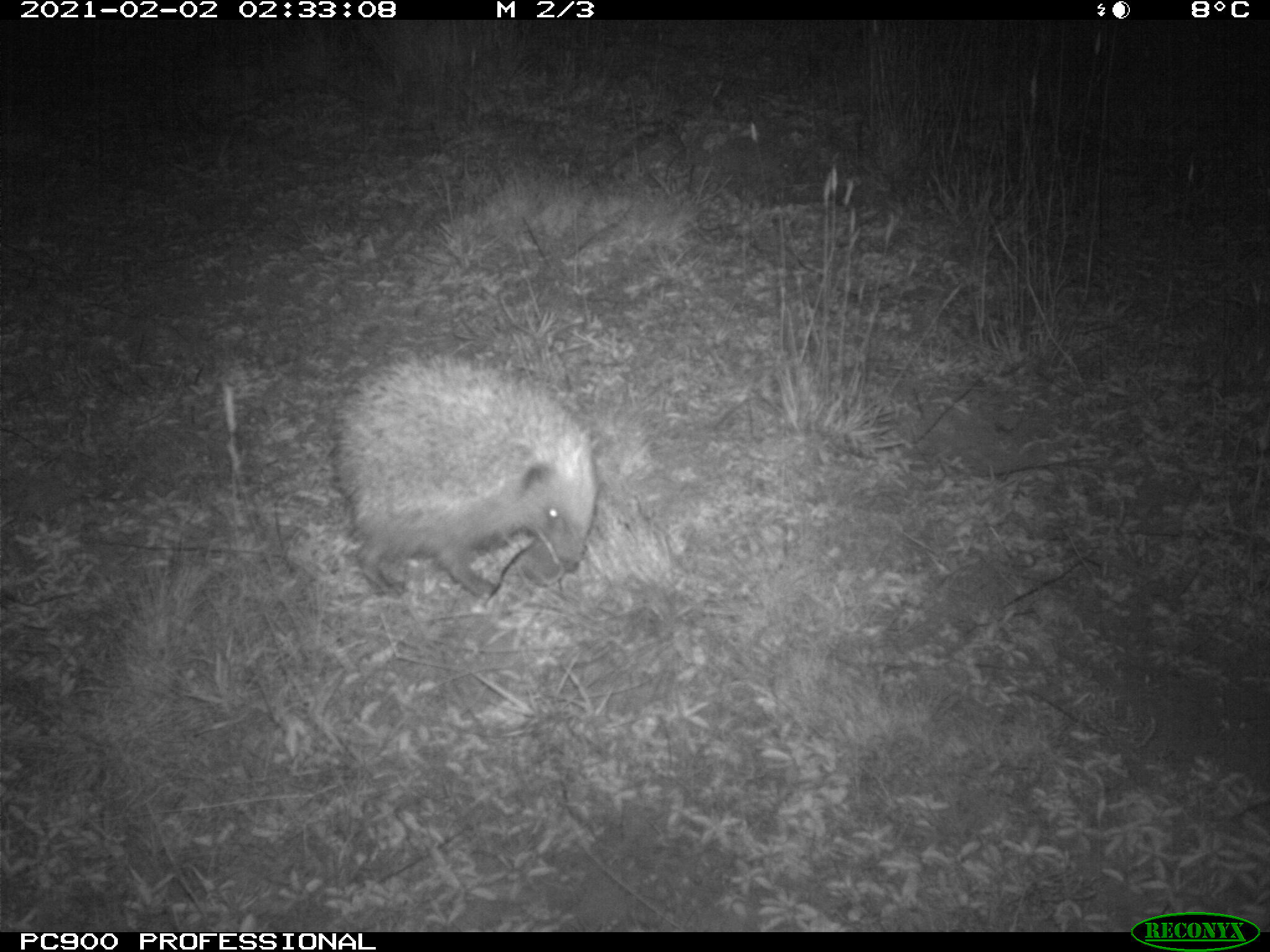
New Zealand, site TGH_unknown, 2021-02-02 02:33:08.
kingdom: Animalia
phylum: Chordata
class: Mammalia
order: Eulipotyphla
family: Erinaceidae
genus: Erinaceus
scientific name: Erinaceus europaeus europaeus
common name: european hedgehog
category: hedgehog